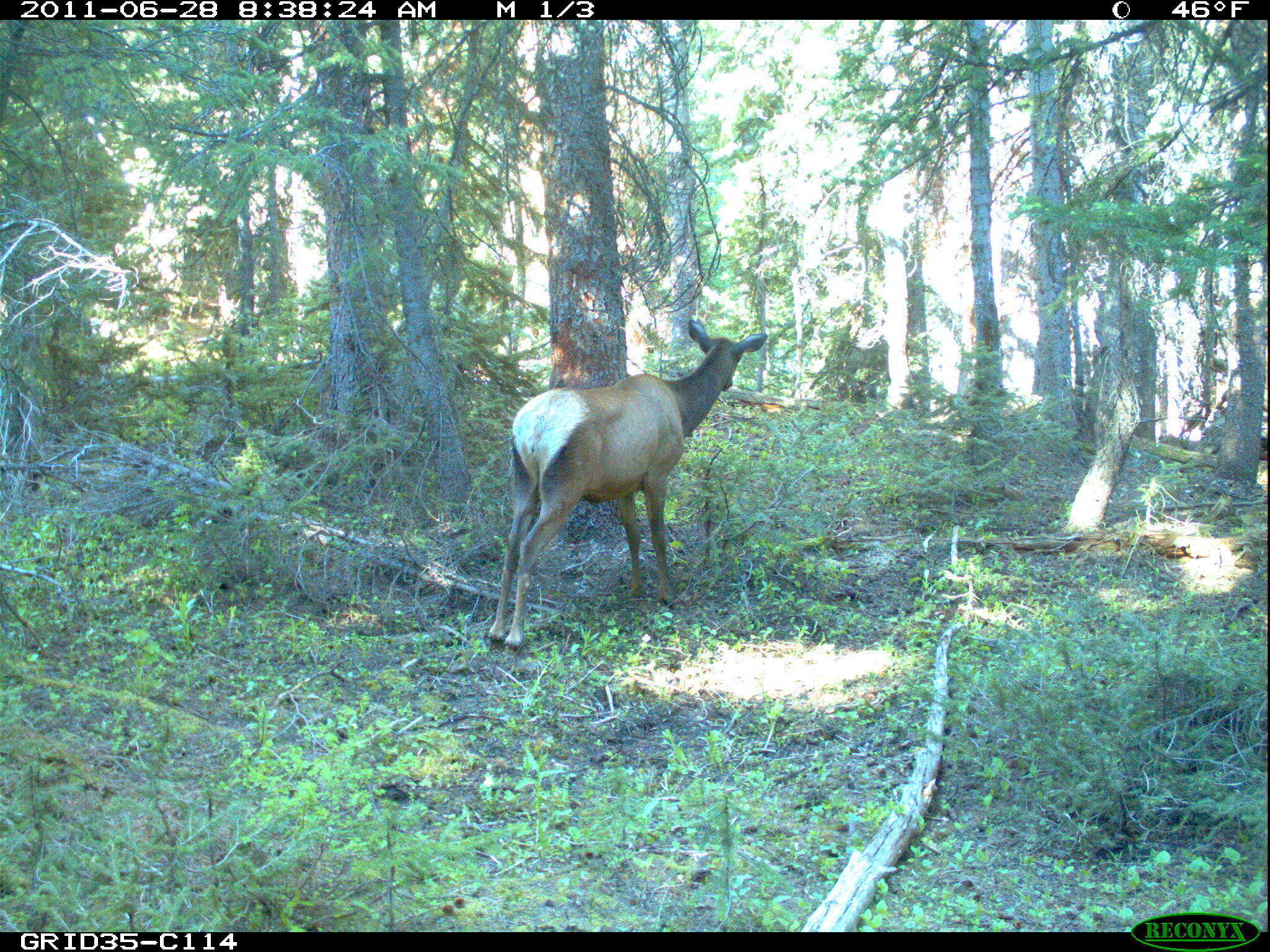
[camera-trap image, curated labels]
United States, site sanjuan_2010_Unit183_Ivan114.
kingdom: Animalia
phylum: Chordata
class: Mammalia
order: Artiodactyla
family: Cervidae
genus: Cervus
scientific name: Cervus elaphus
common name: red deer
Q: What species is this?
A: Cervus elaphus (red deer).